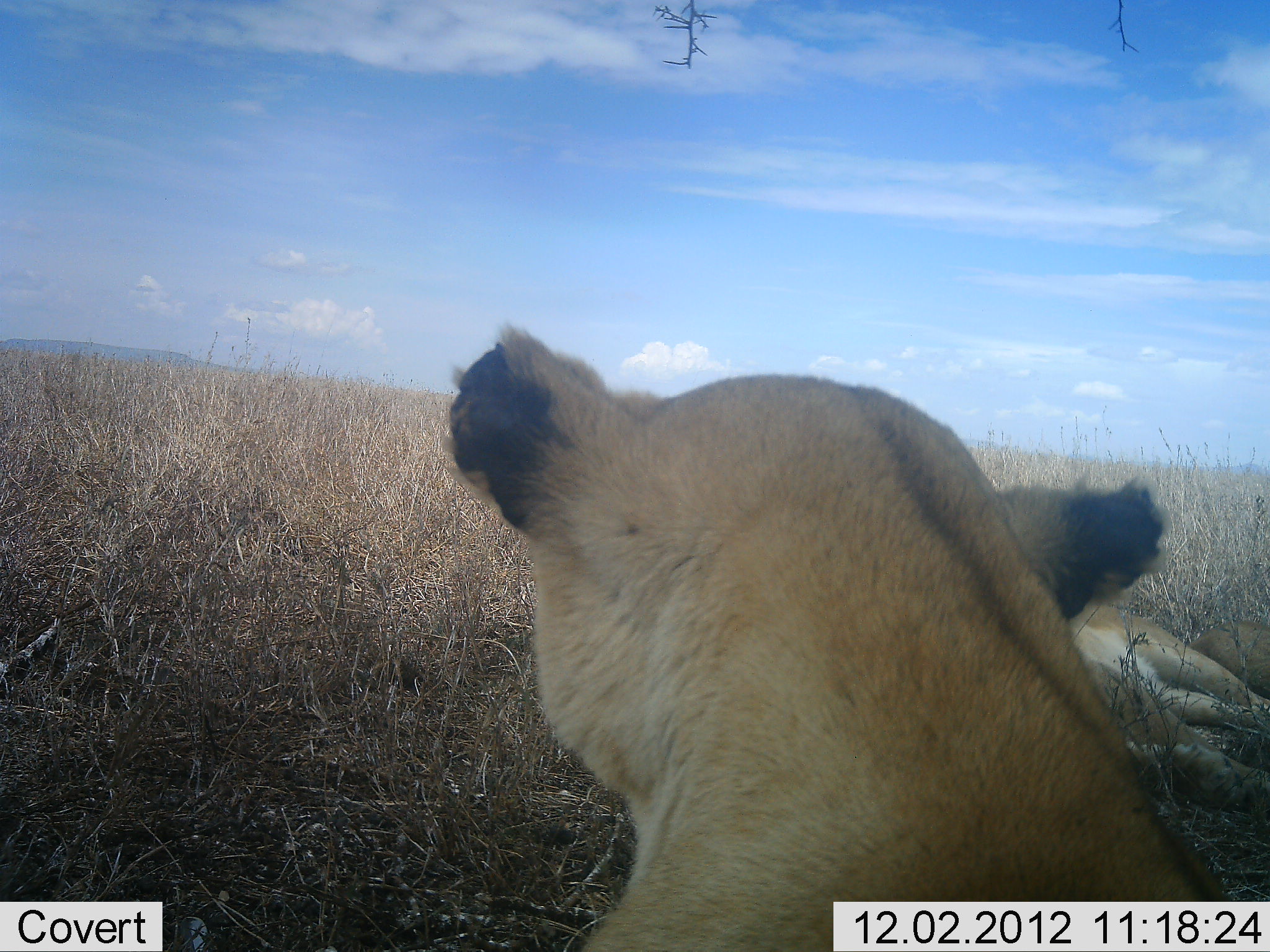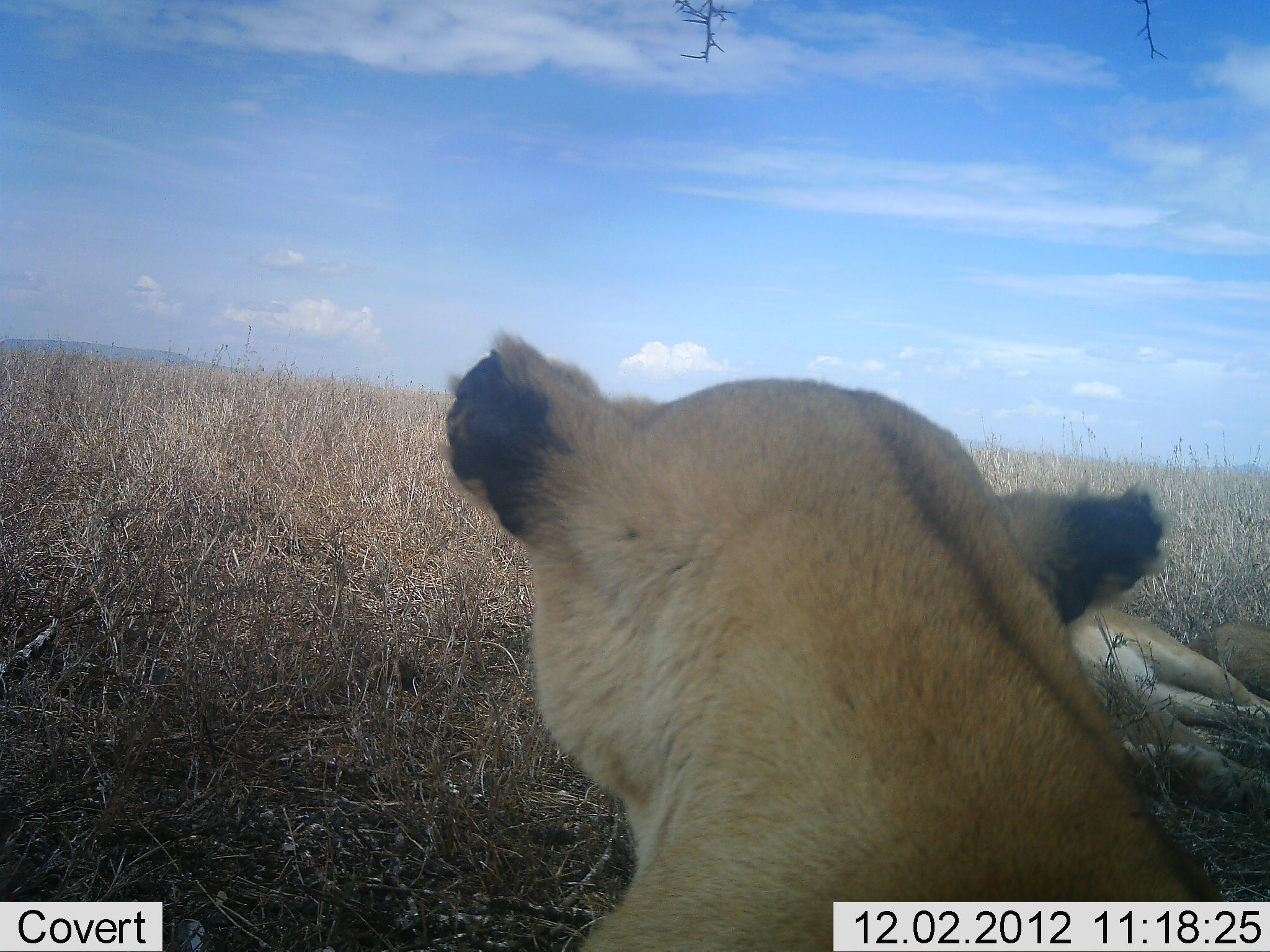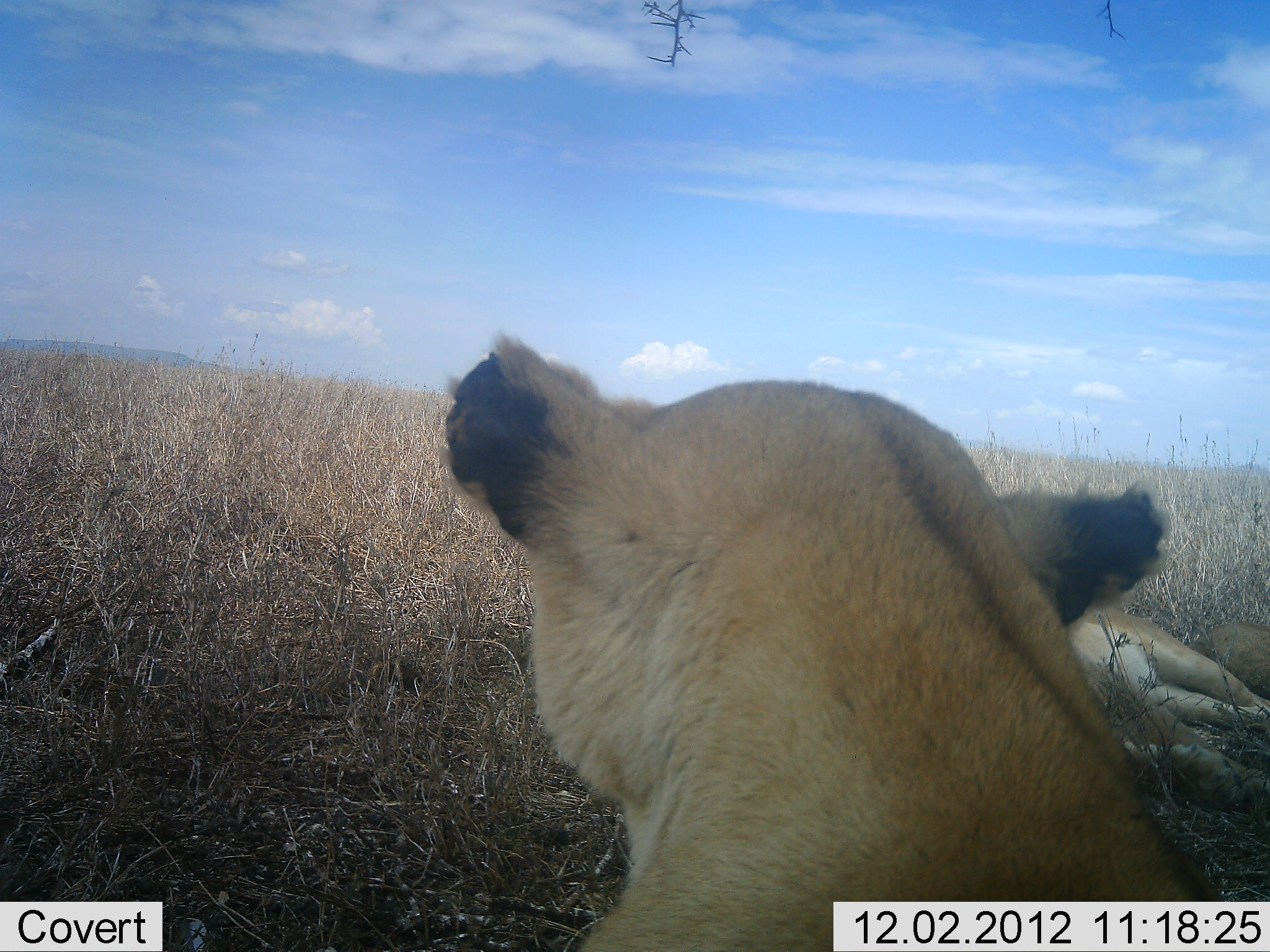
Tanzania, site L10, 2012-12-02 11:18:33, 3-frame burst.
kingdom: Animalia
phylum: Chordata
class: Mammalia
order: Carnivora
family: Felidae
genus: Panthera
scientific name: Panthera leo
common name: lion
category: lionfemale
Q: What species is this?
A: Lionfemale (lion) (Panthera leo).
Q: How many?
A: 3.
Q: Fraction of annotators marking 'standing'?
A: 30%.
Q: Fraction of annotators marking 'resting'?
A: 90%.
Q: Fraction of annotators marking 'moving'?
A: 0%.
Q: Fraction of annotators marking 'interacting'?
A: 0%.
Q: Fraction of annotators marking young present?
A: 0%.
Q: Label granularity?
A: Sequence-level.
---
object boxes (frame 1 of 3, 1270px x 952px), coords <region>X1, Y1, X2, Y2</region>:
animal: <region>439, 315, 1234, 952</region>; <region>1028, 599, 1270, 824</region>; <region>1189, 617, 1270, 700</region>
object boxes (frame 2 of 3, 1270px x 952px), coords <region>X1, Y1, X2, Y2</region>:
animal: <region>440, 325, 1224, 952</region>; <region>1066, 606, 1270, 812</region>; <region>1183, 617, 1270, 707</region>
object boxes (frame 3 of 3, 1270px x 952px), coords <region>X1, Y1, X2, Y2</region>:
animal: <region>440, 325, 1212, 952</region>; <region>1057, 607, 1270, 823</region>; <region>1183, 617, 1269, 708</region>